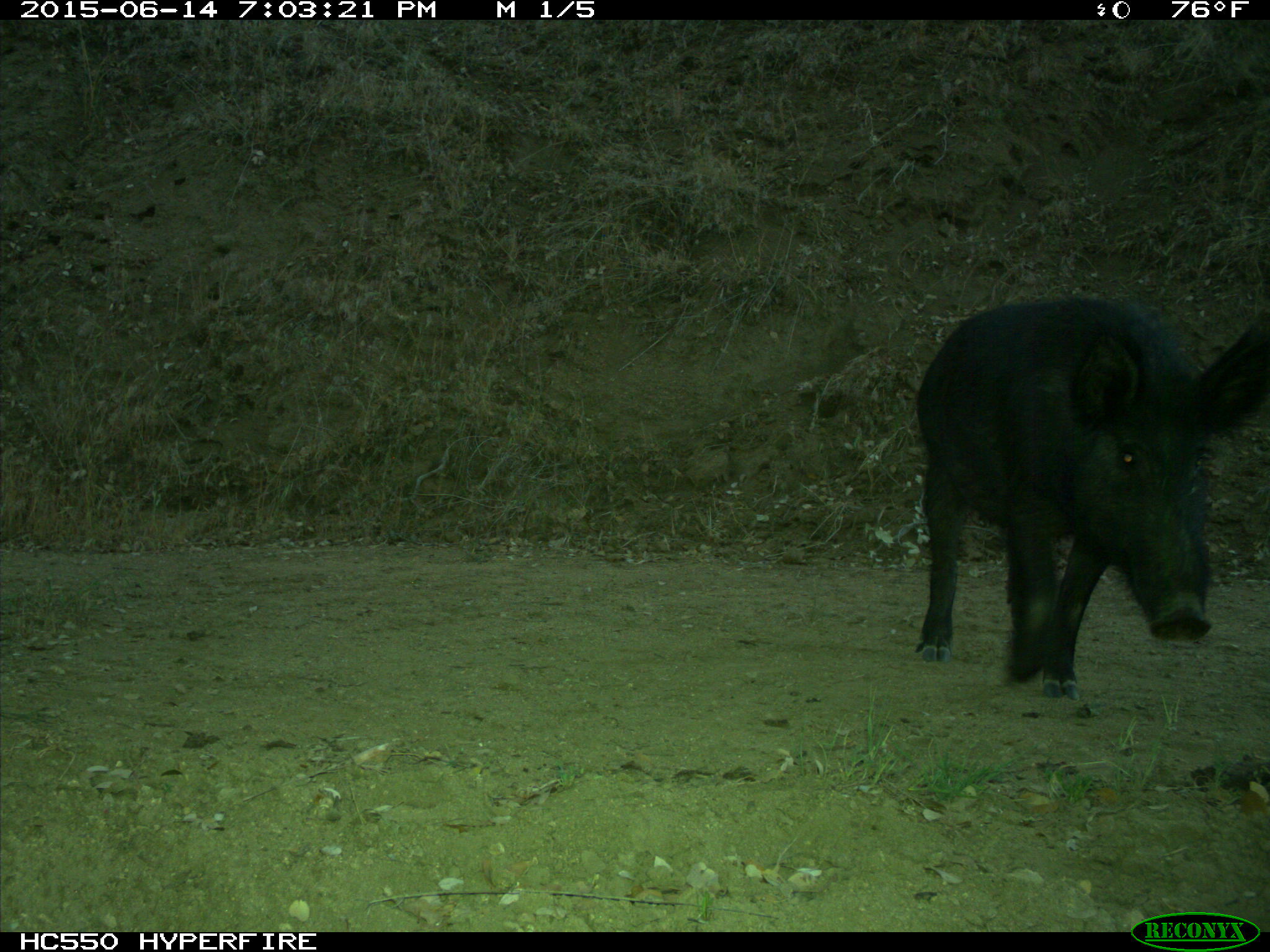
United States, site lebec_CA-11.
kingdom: Animalia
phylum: Chordata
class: Mammalia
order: Artiodactyla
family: Suidae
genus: Sus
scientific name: Sus scrofa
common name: wild boar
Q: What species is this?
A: Sus scrofa (wild boar).